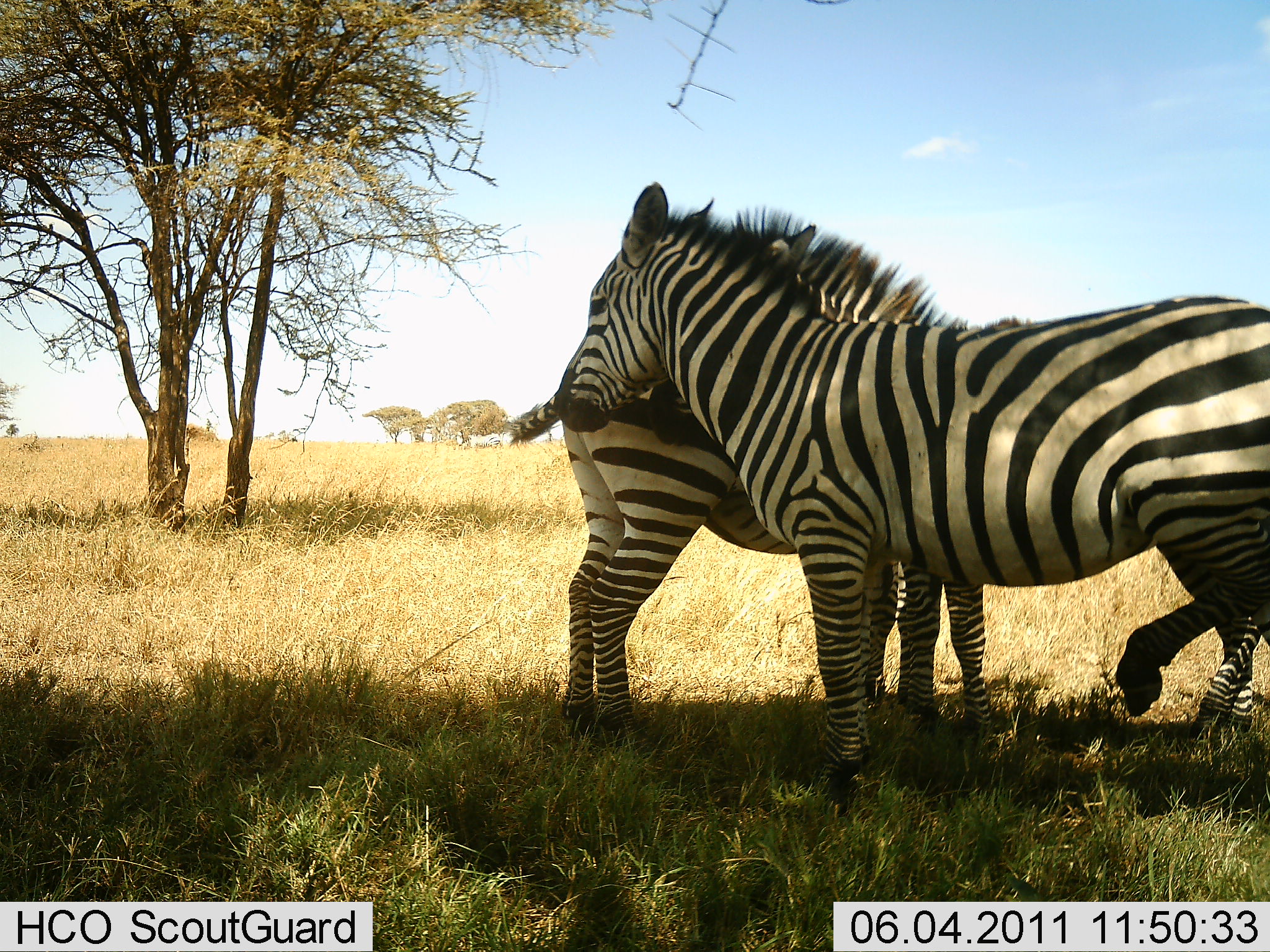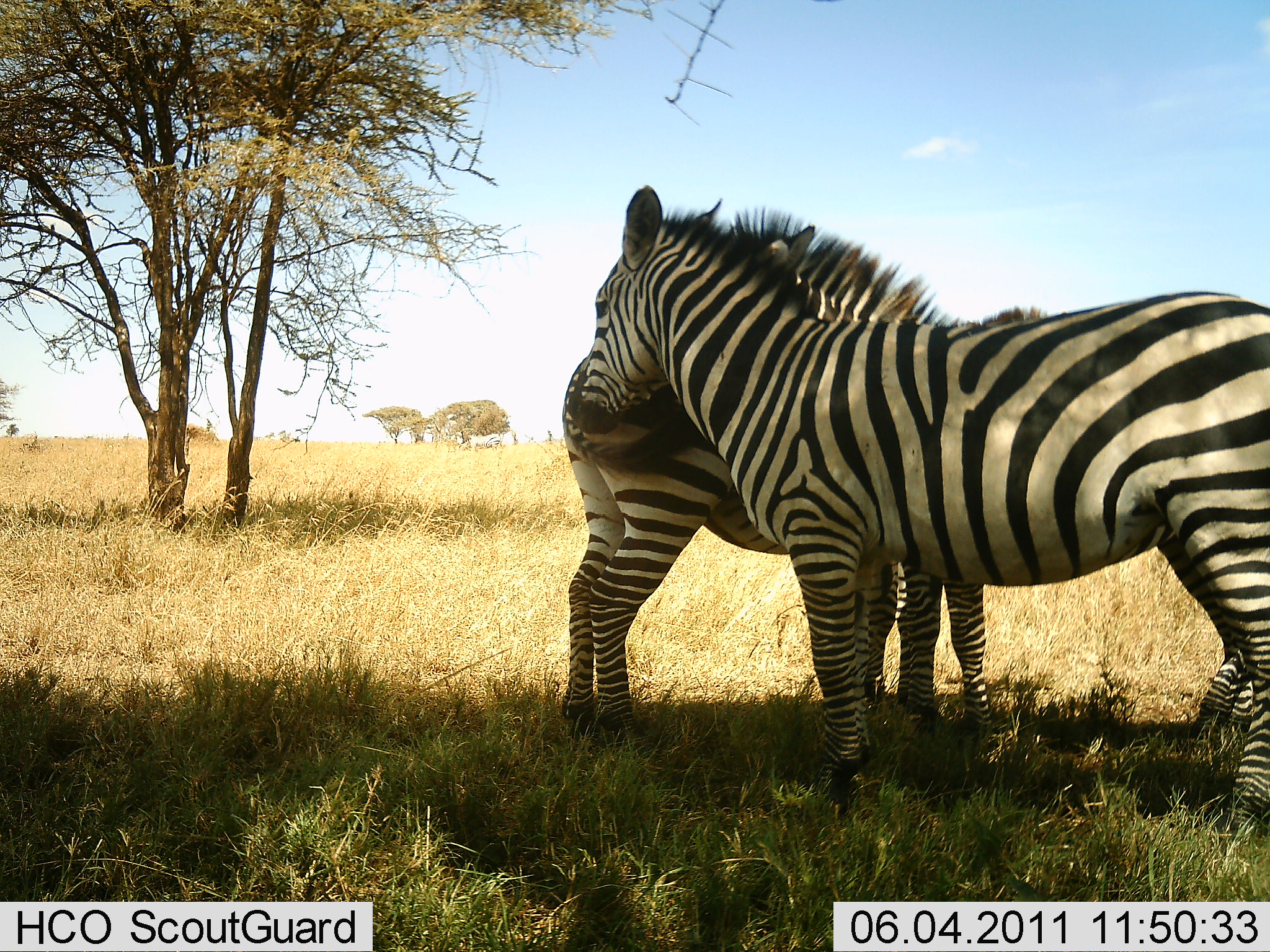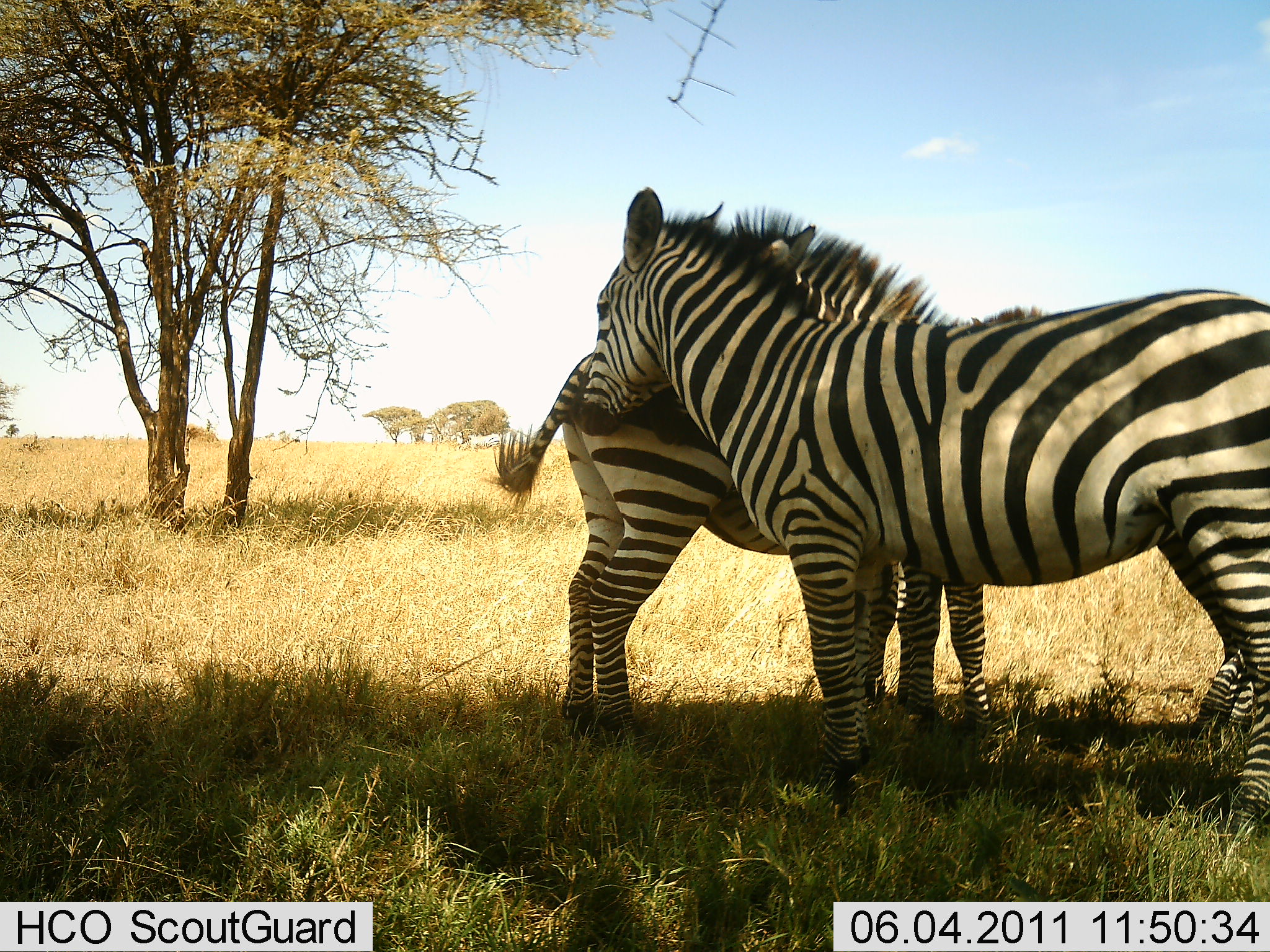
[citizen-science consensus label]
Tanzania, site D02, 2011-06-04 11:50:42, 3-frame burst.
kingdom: Animalia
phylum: Chordata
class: Mammalia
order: Perissodactyla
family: Equidae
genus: Equus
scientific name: Equus quagga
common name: plains zebra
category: zebra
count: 2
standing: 64%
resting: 9%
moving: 9%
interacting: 45%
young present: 0%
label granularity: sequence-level